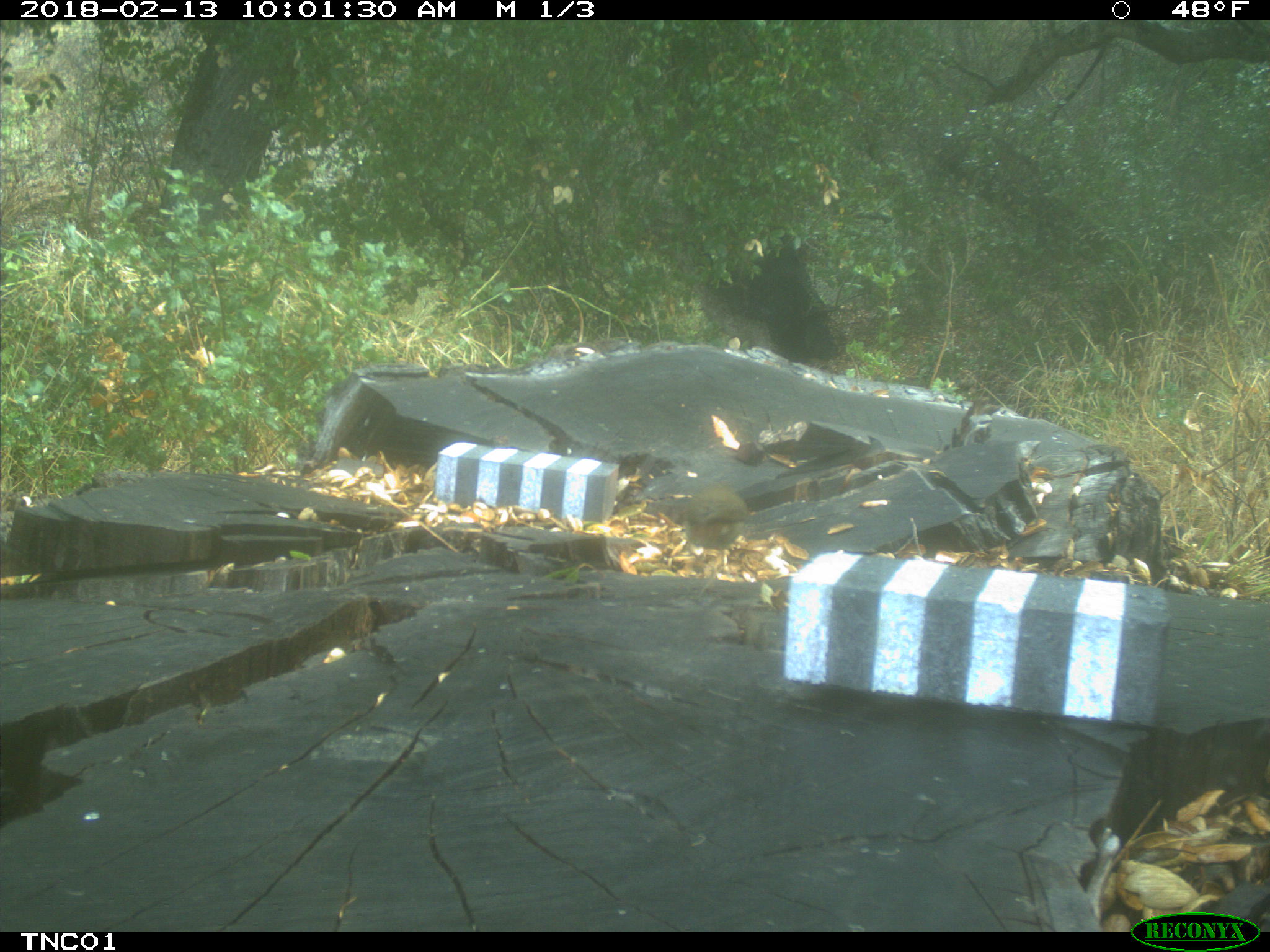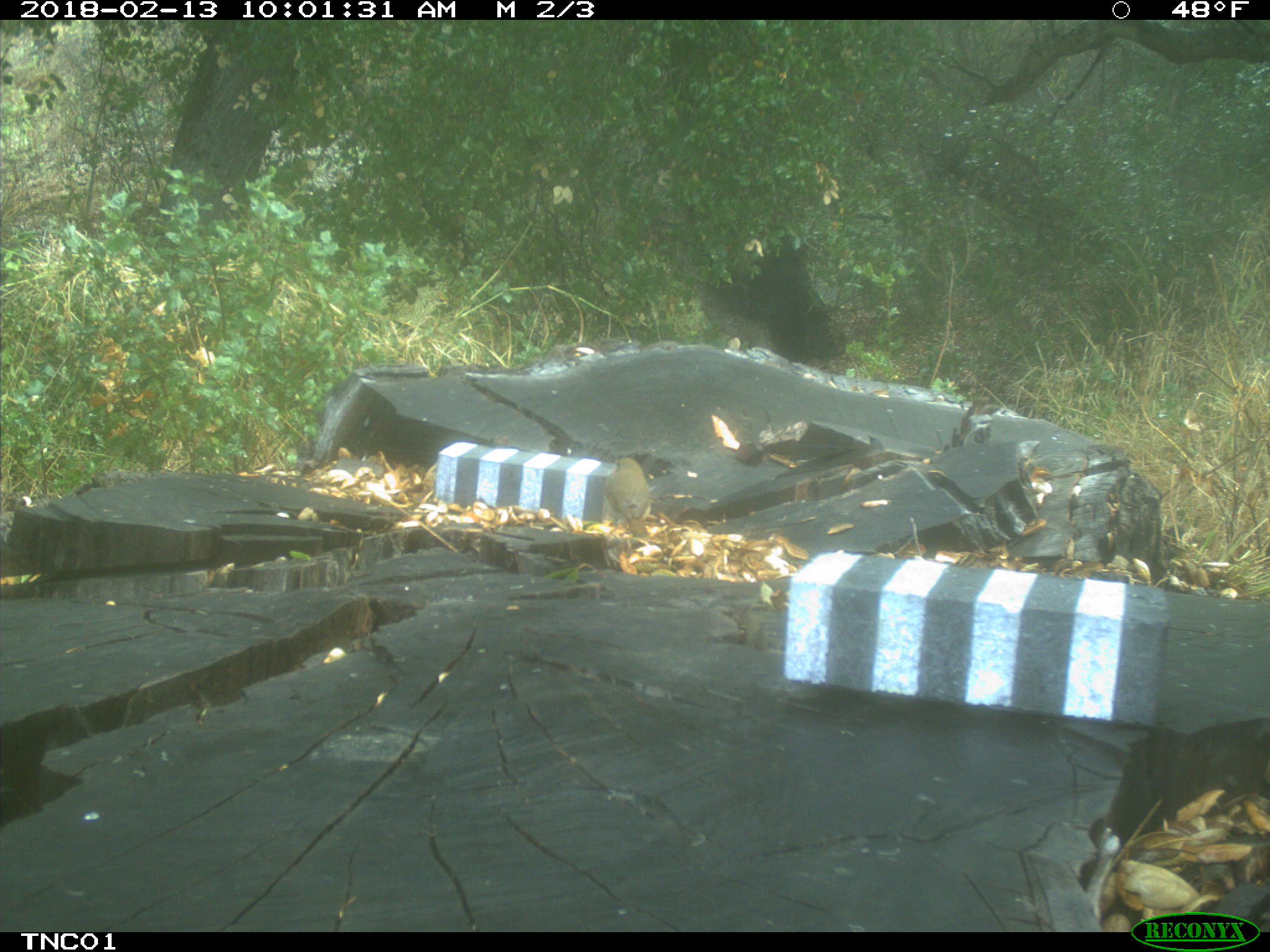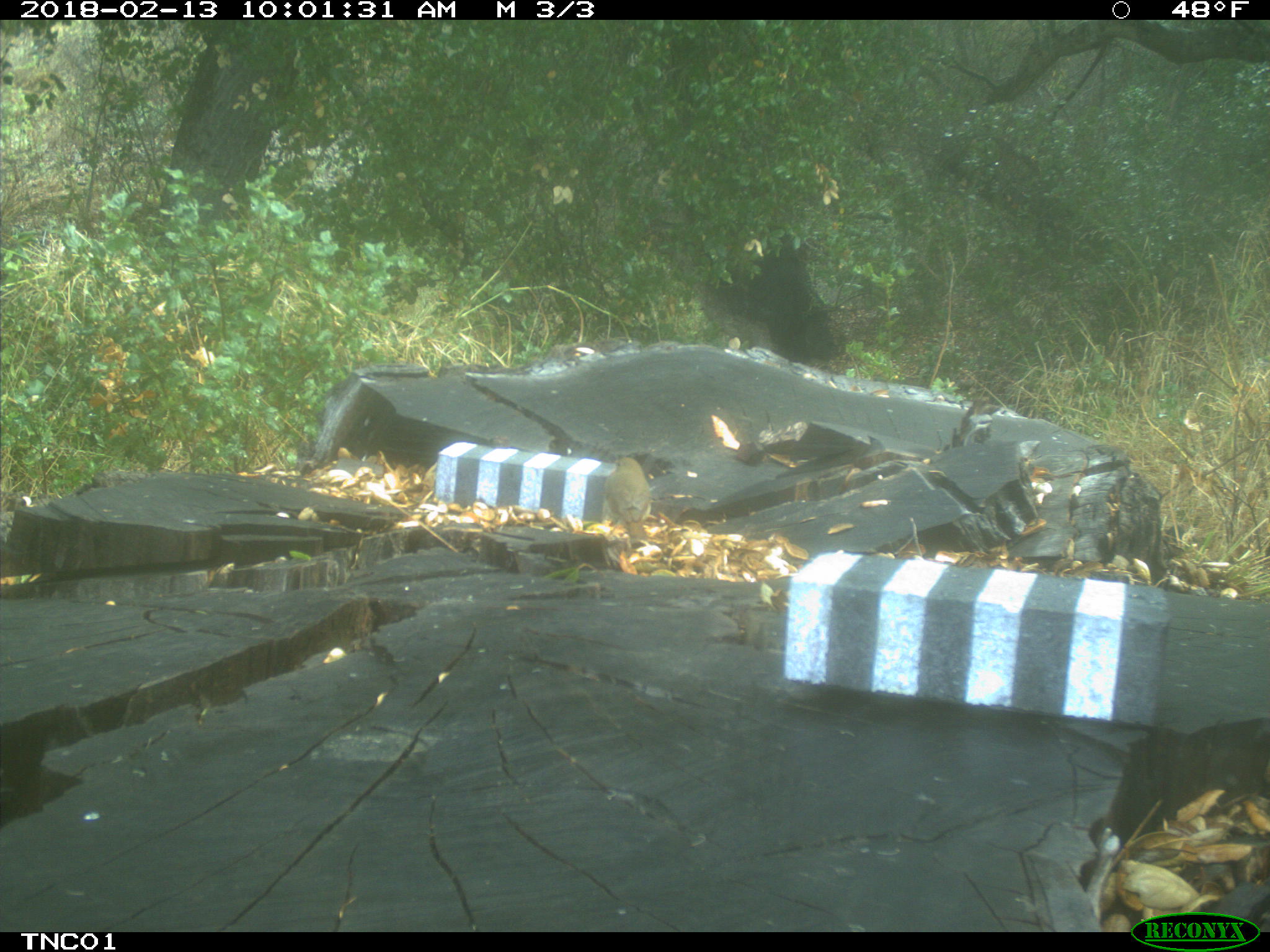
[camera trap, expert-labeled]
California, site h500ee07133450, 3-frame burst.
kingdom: Animalia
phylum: Chordata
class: Aves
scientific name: Aves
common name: bird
Bird (Aves).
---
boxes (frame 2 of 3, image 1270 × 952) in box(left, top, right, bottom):
bird: box(603, 457, 651, 539)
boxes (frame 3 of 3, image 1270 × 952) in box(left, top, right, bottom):
bird: box(605, 457, 652, 539)